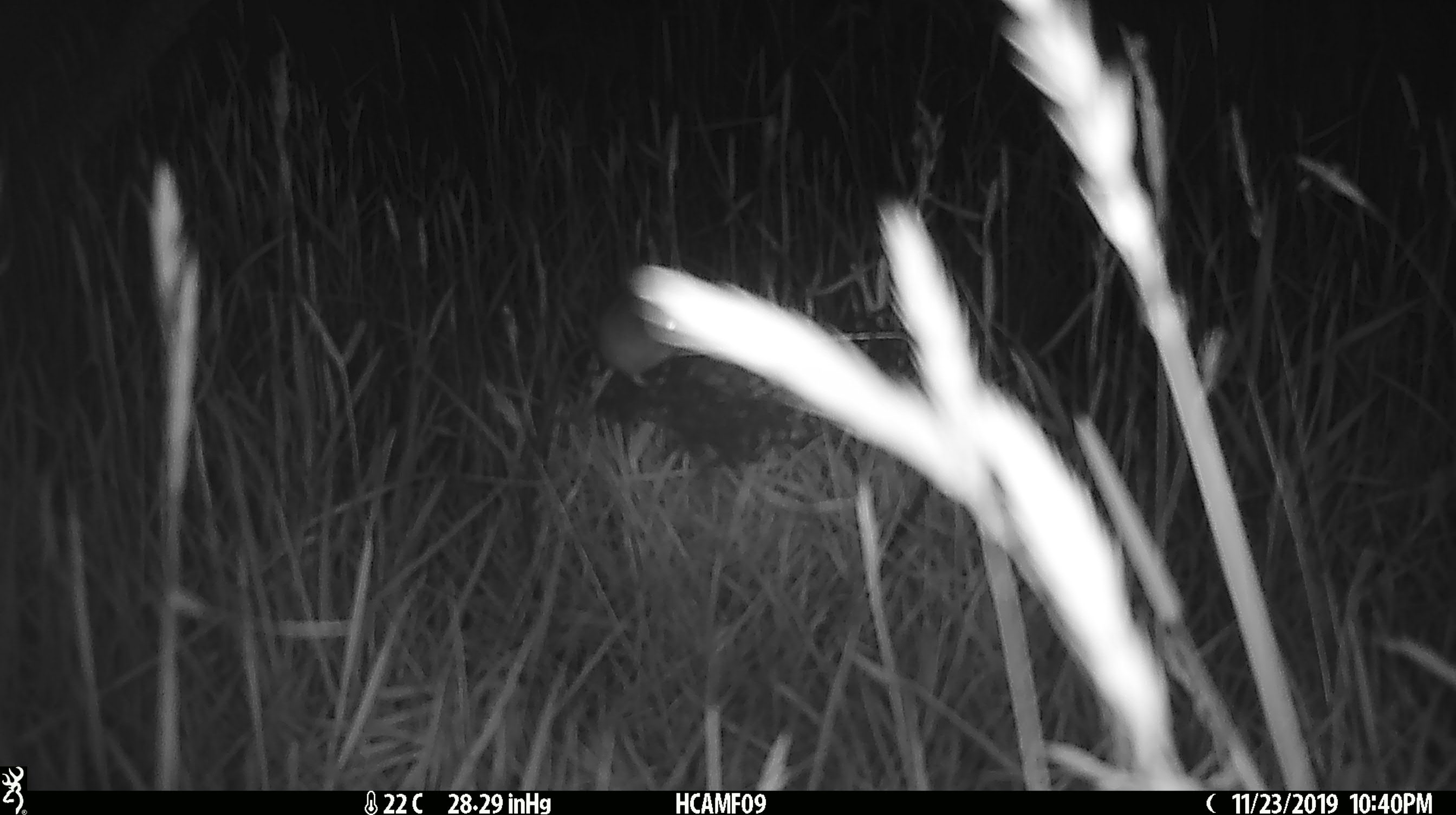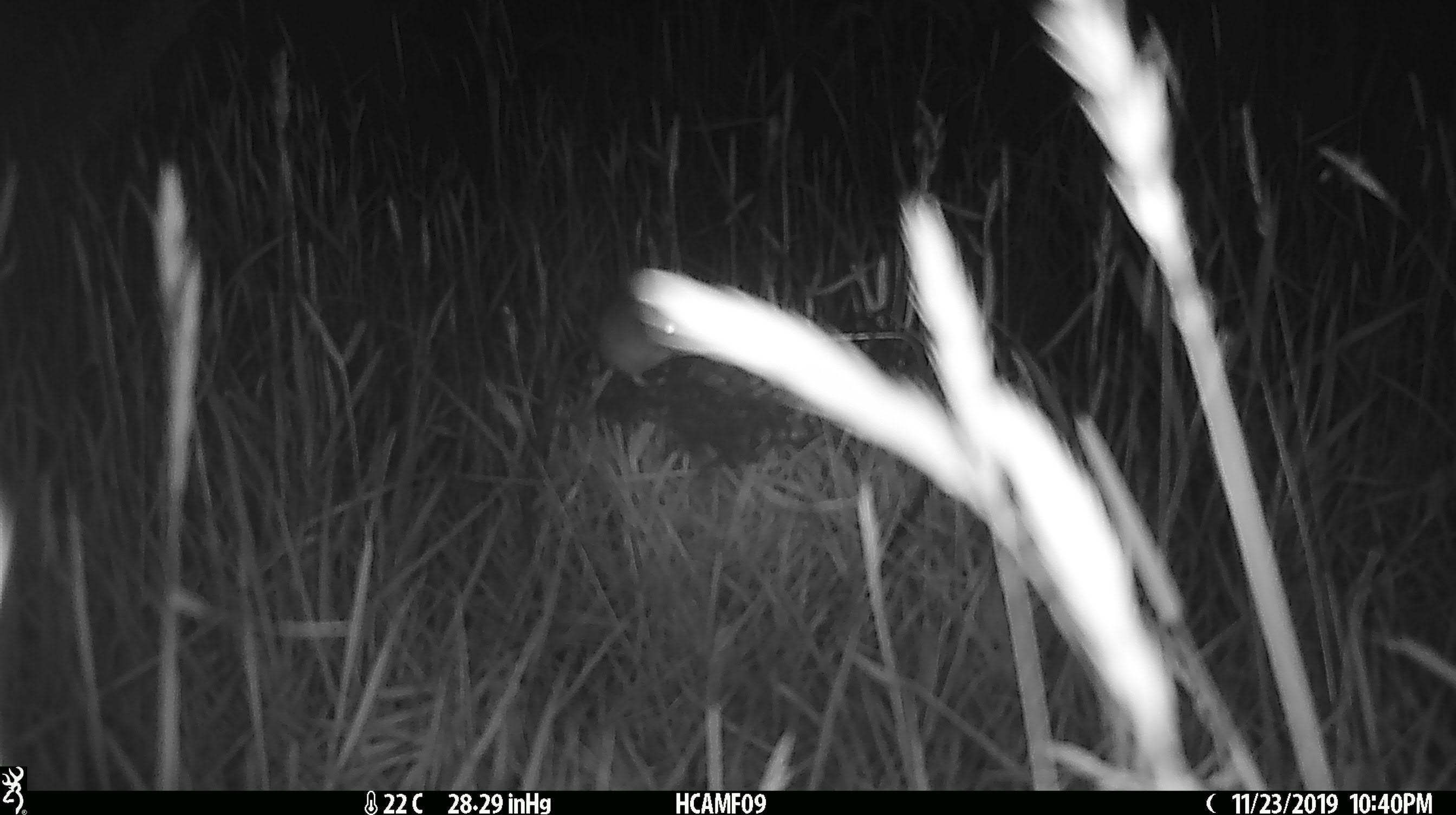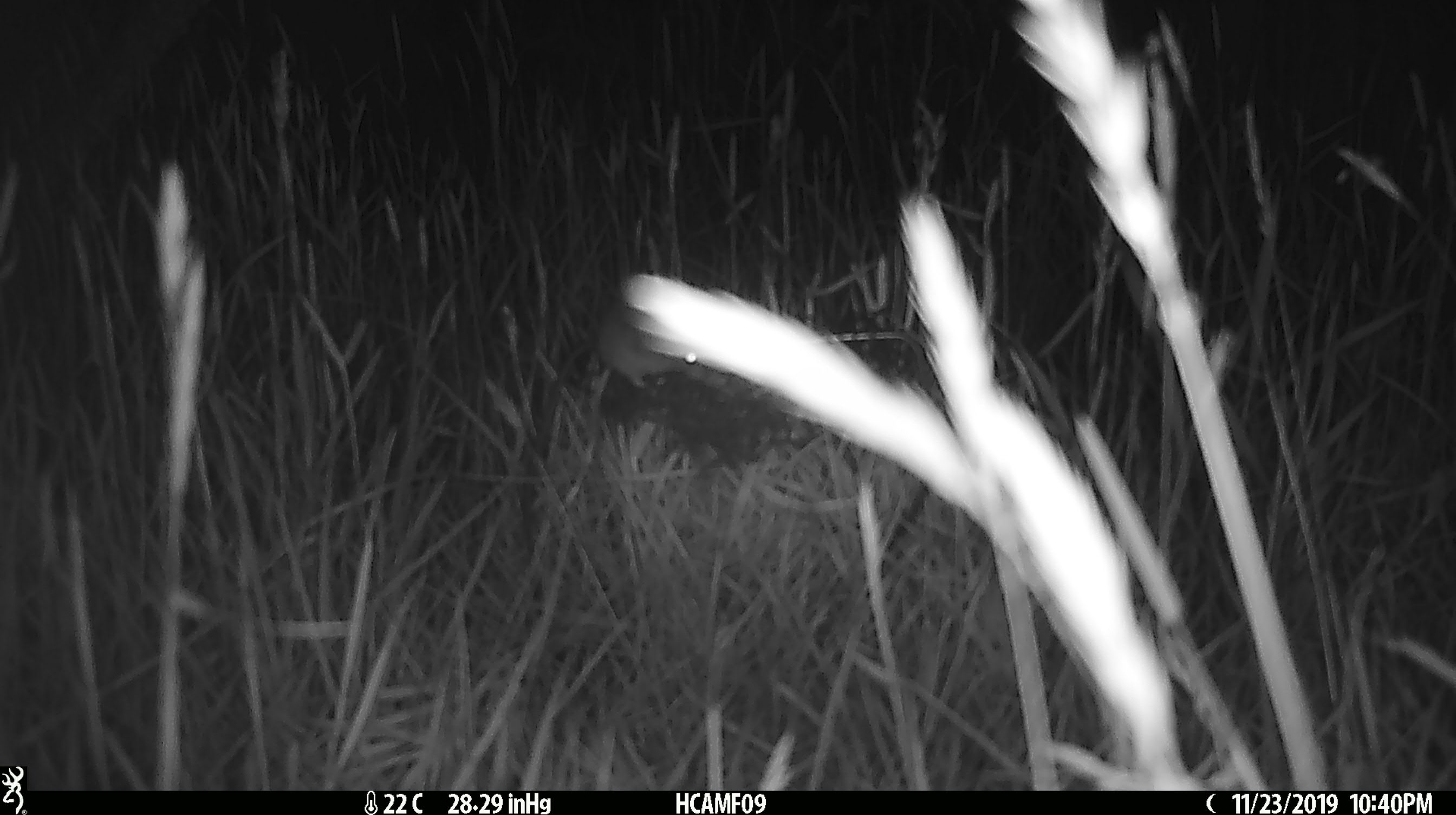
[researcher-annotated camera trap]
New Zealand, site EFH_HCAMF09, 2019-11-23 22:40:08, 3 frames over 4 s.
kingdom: Animalia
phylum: Chordata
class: Mammalia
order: Rodentia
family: Muridae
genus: Mus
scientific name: Mus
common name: mouse